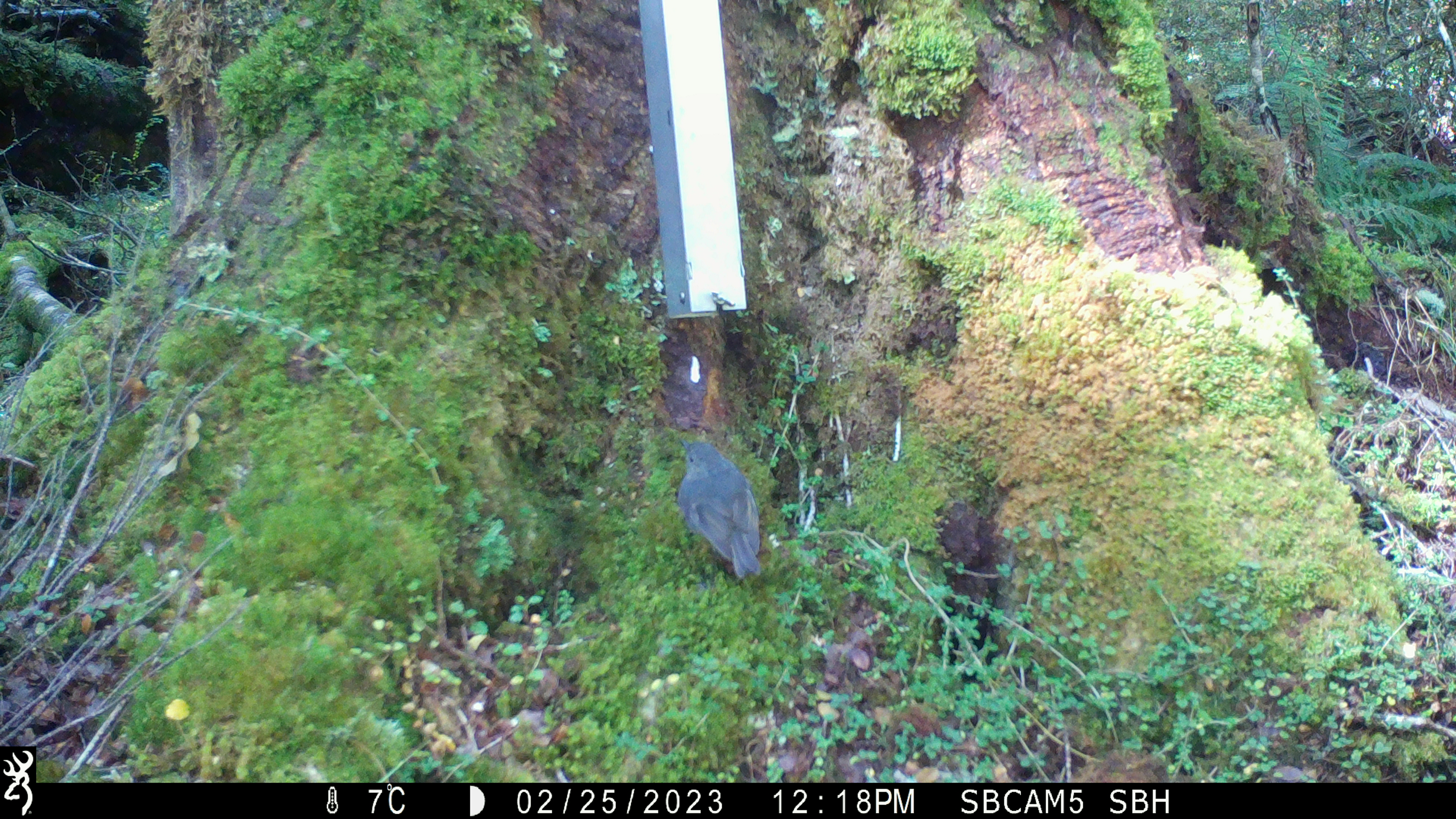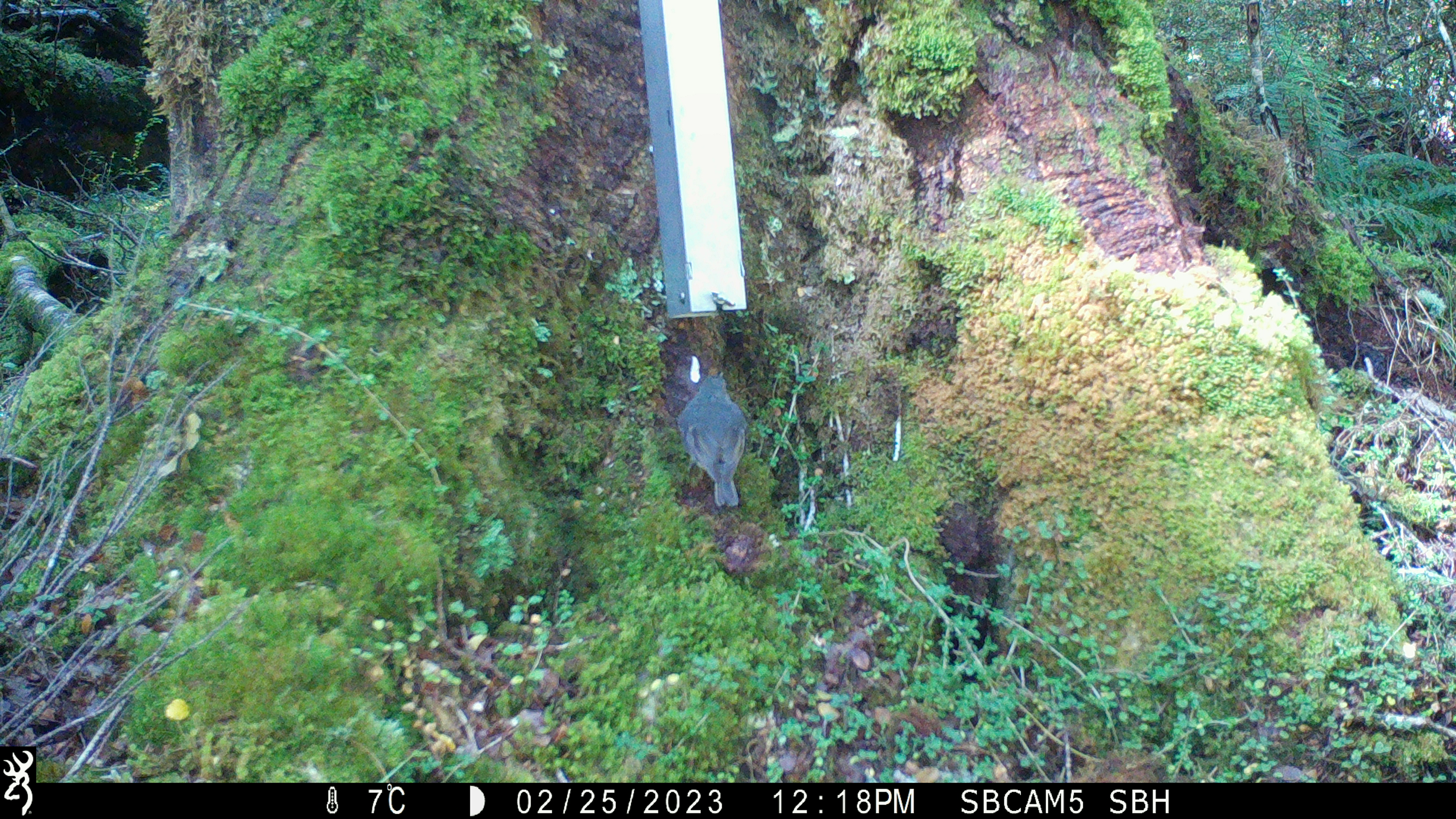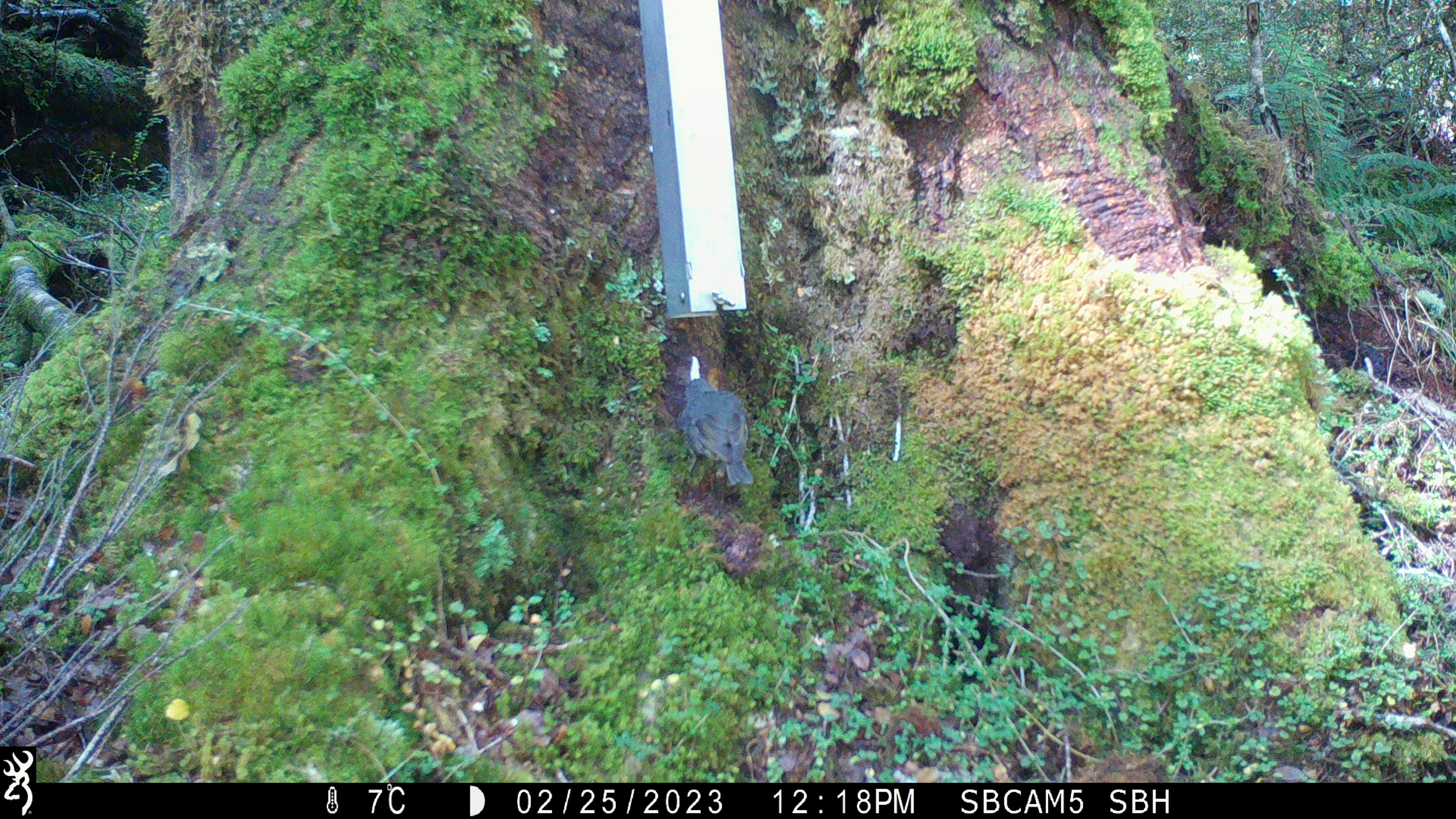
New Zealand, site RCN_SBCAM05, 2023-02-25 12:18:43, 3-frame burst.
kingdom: Animalia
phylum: Chordata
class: Aves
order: Passeriformes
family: Petroicidae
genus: Petroica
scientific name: Petroica australis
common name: new zealand robin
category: robin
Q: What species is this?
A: Robin (new zealand robin) (Petroica australis).